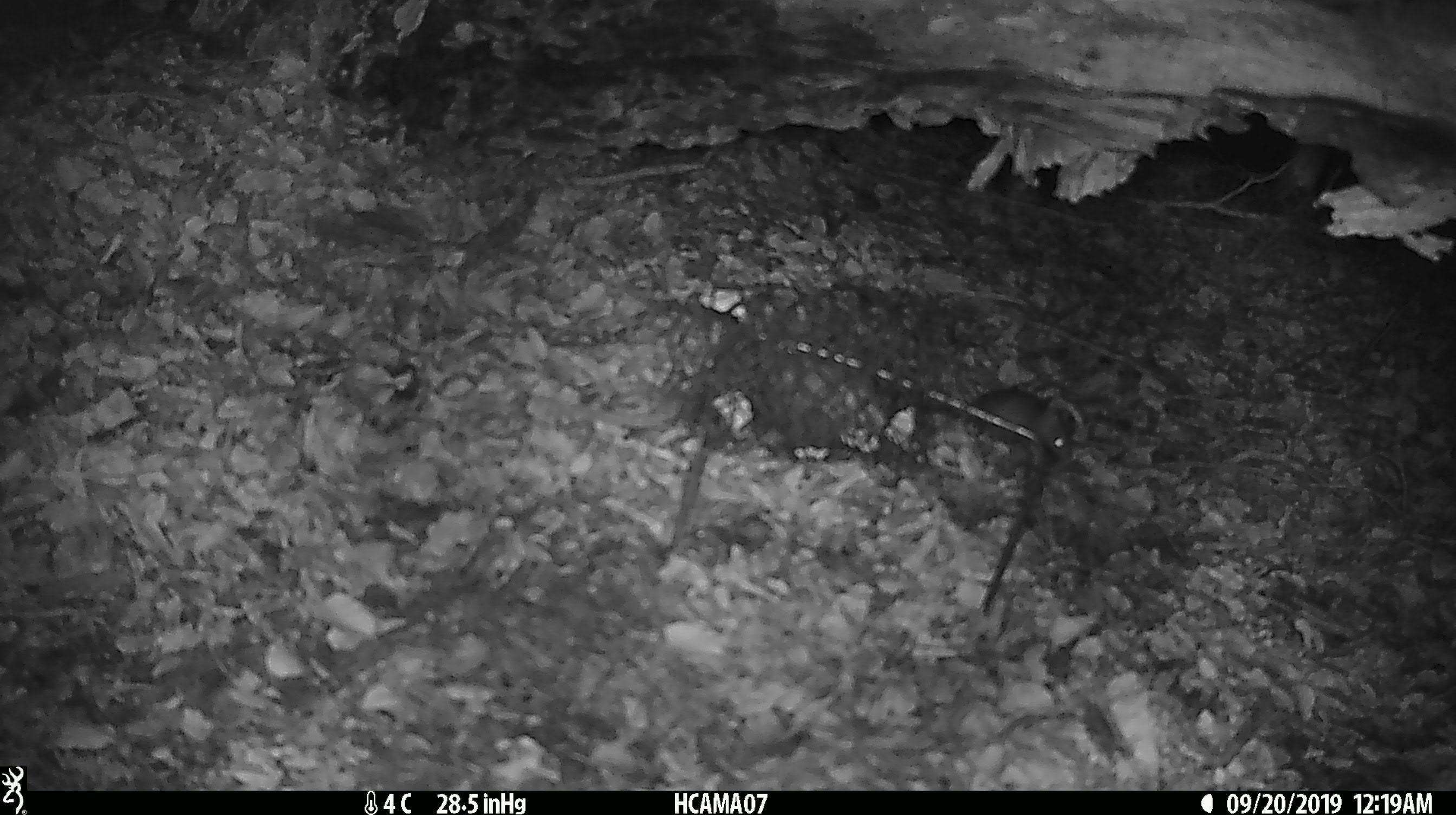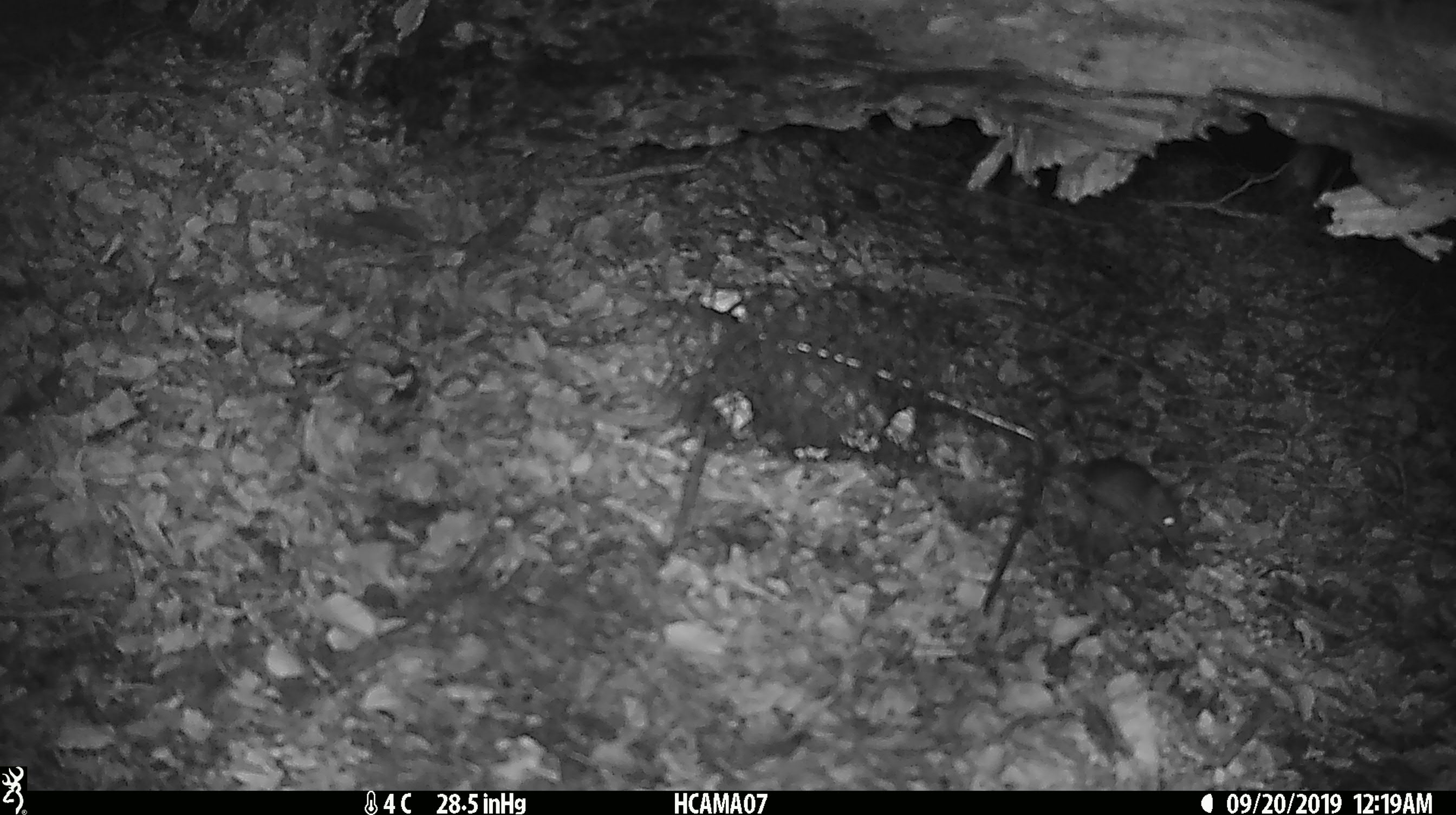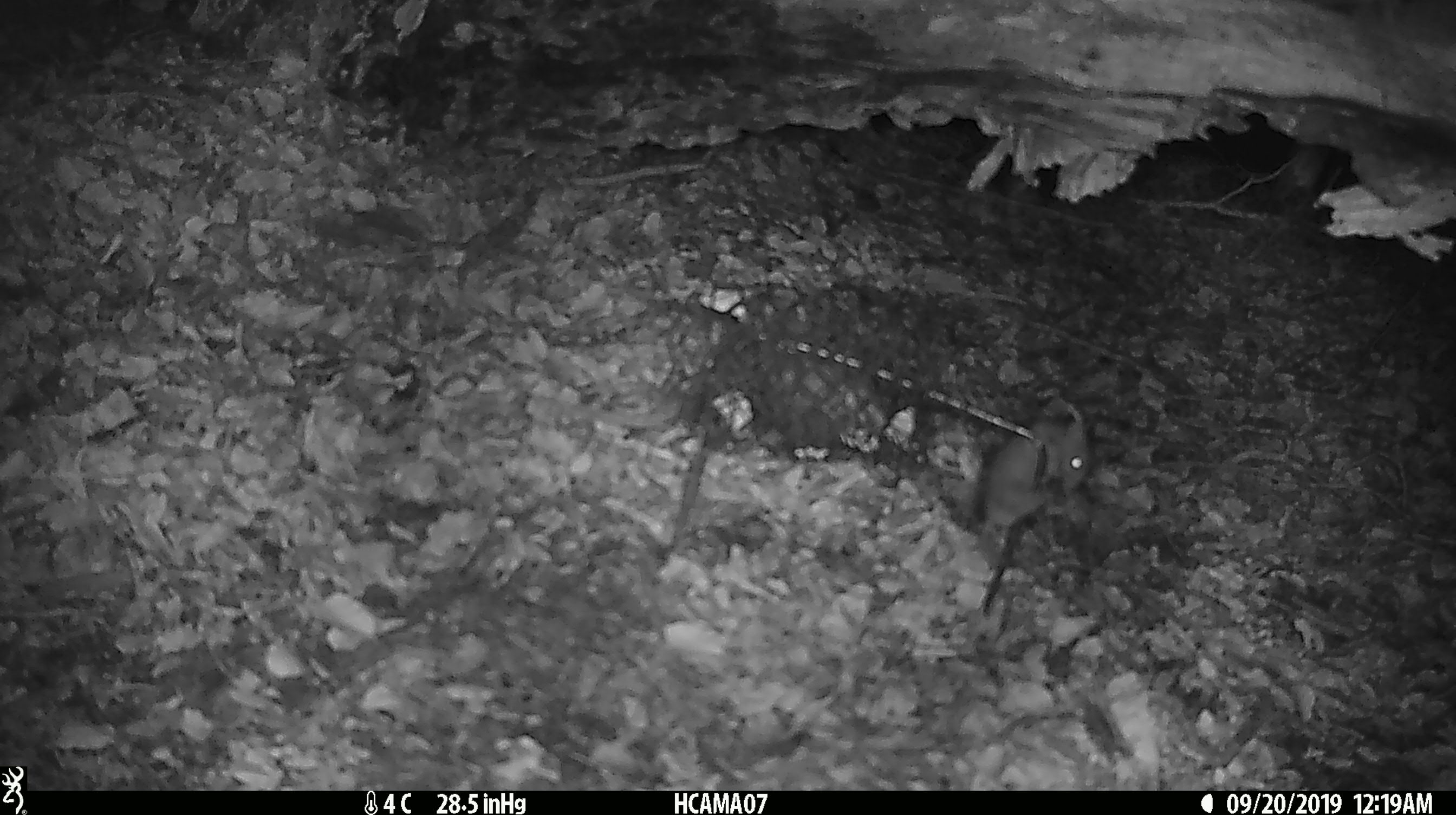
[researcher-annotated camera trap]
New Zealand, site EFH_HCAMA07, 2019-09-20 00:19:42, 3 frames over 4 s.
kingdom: Animalia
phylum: Chordata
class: Mammalia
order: Rodentia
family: Muridae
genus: Mus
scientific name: Mus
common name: mouse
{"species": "mouse (Mus)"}